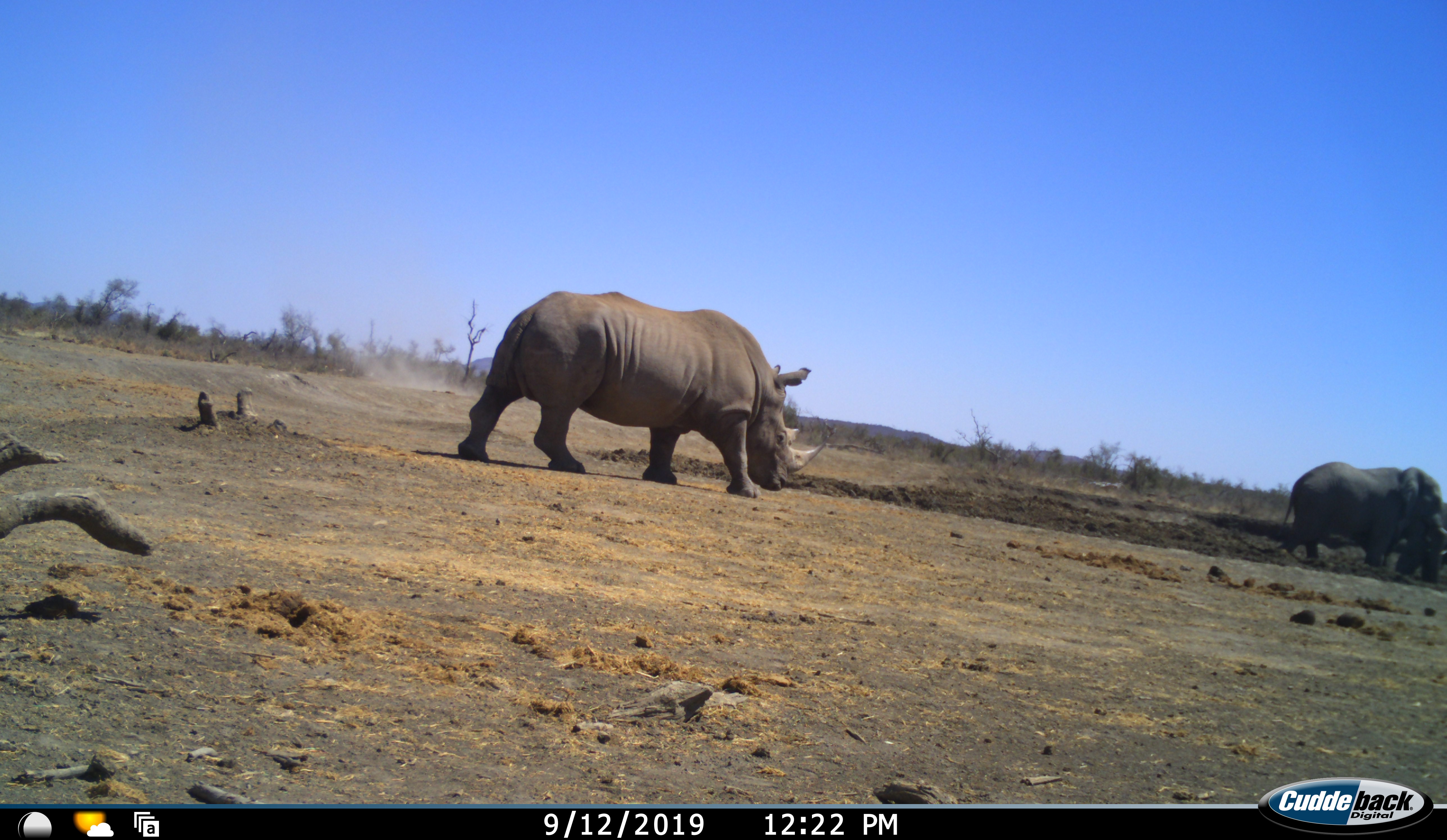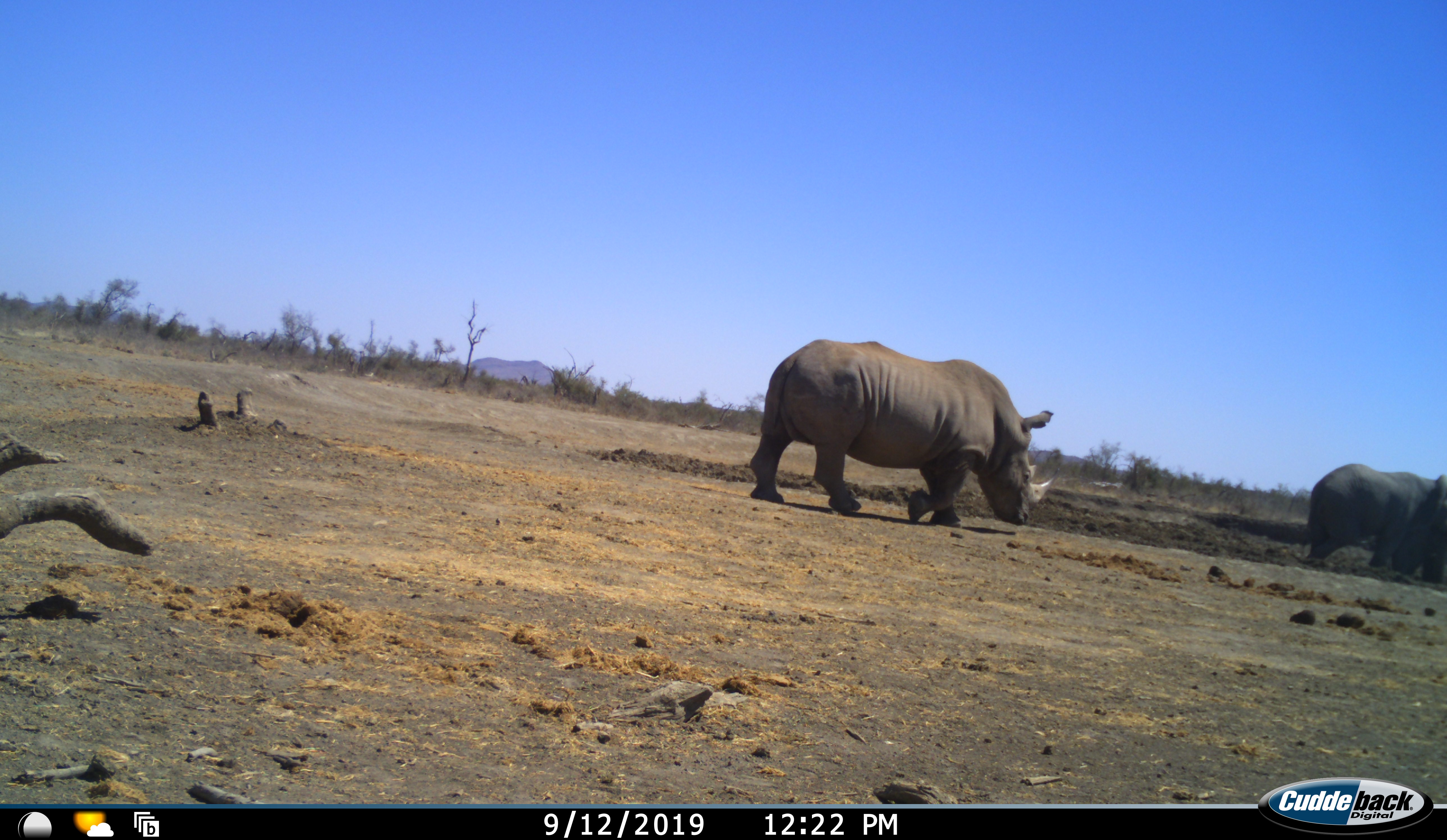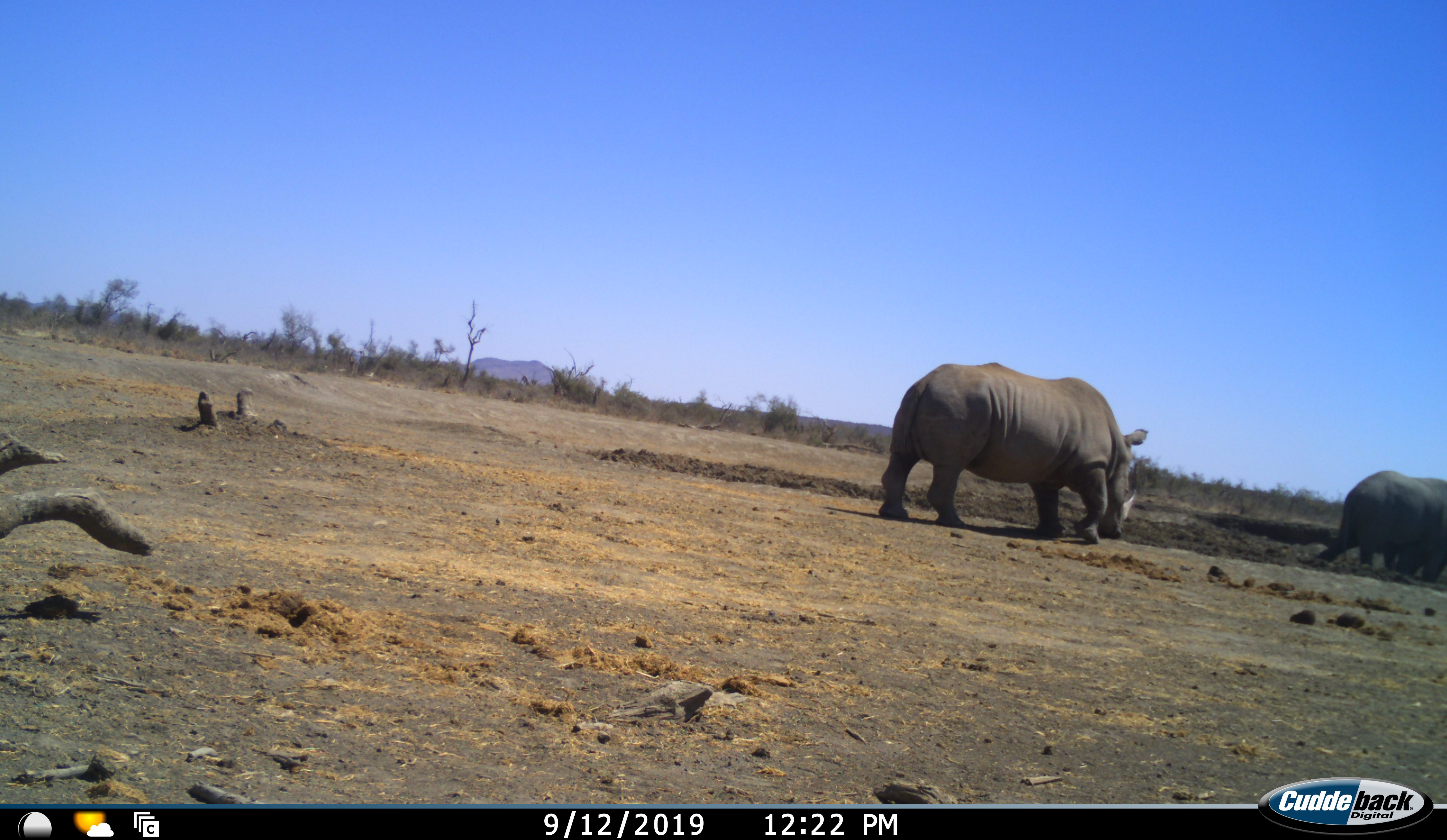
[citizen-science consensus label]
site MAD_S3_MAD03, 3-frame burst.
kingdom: Animalia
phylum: Chordata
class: Mammalia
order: Perissodactyla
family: Rhinocerotidae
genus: Ceratotherium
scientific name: Ceratotherium simum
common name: white rhinoceros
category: rhinoceroswhite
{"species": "rhinoceroswhite (white rhinoceros) (Ceratotherium simum)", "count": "1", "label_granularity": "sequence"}